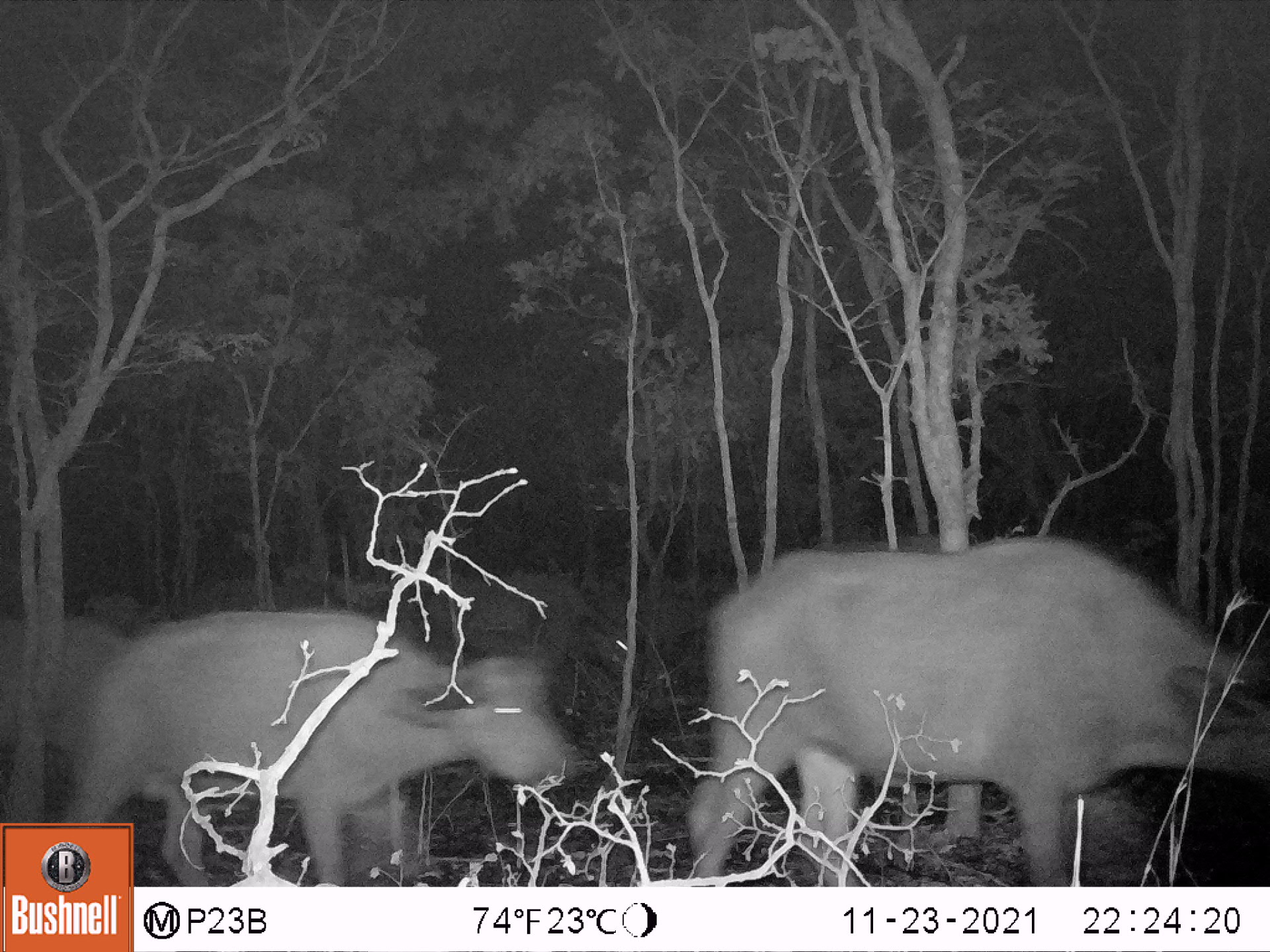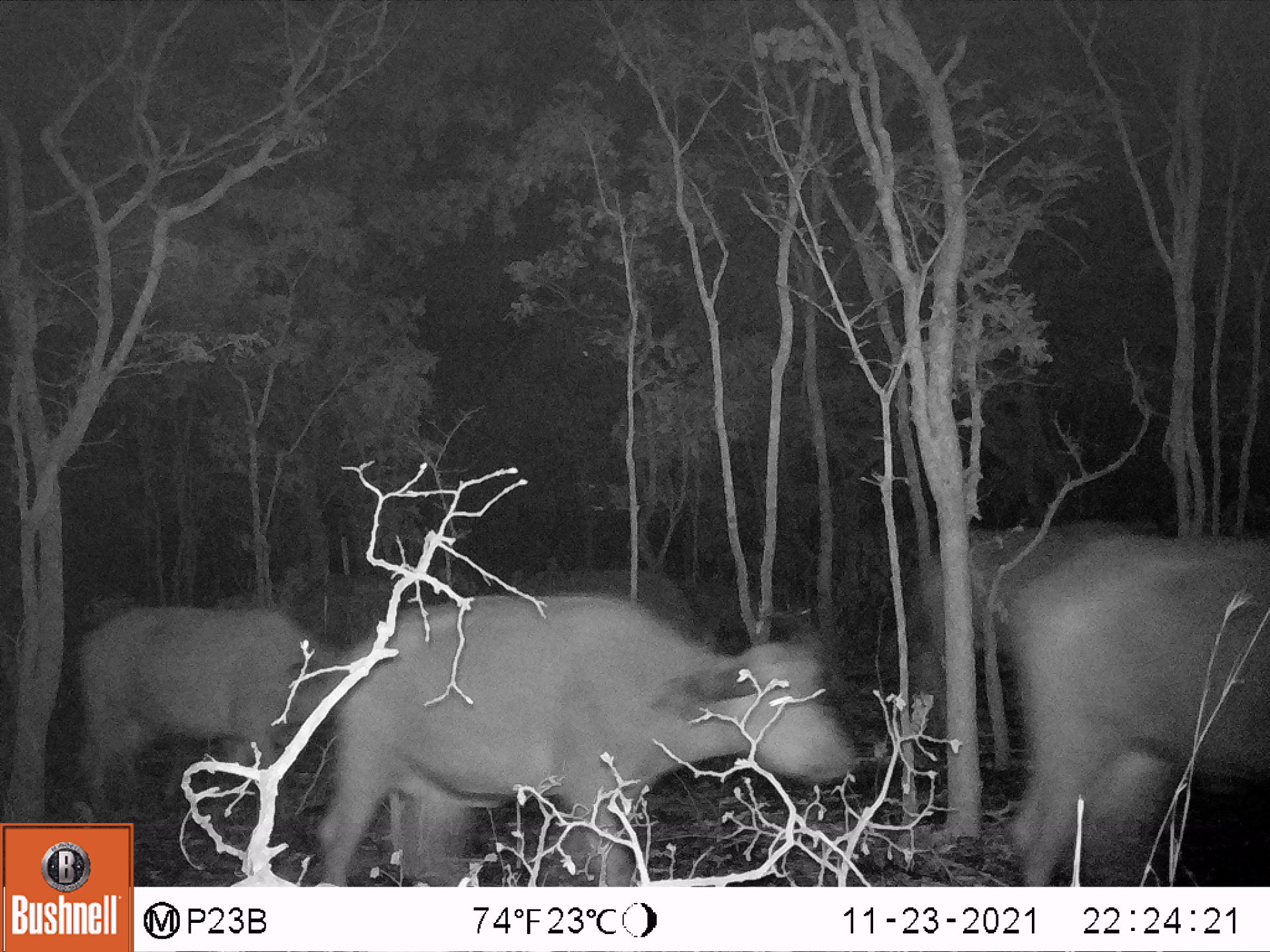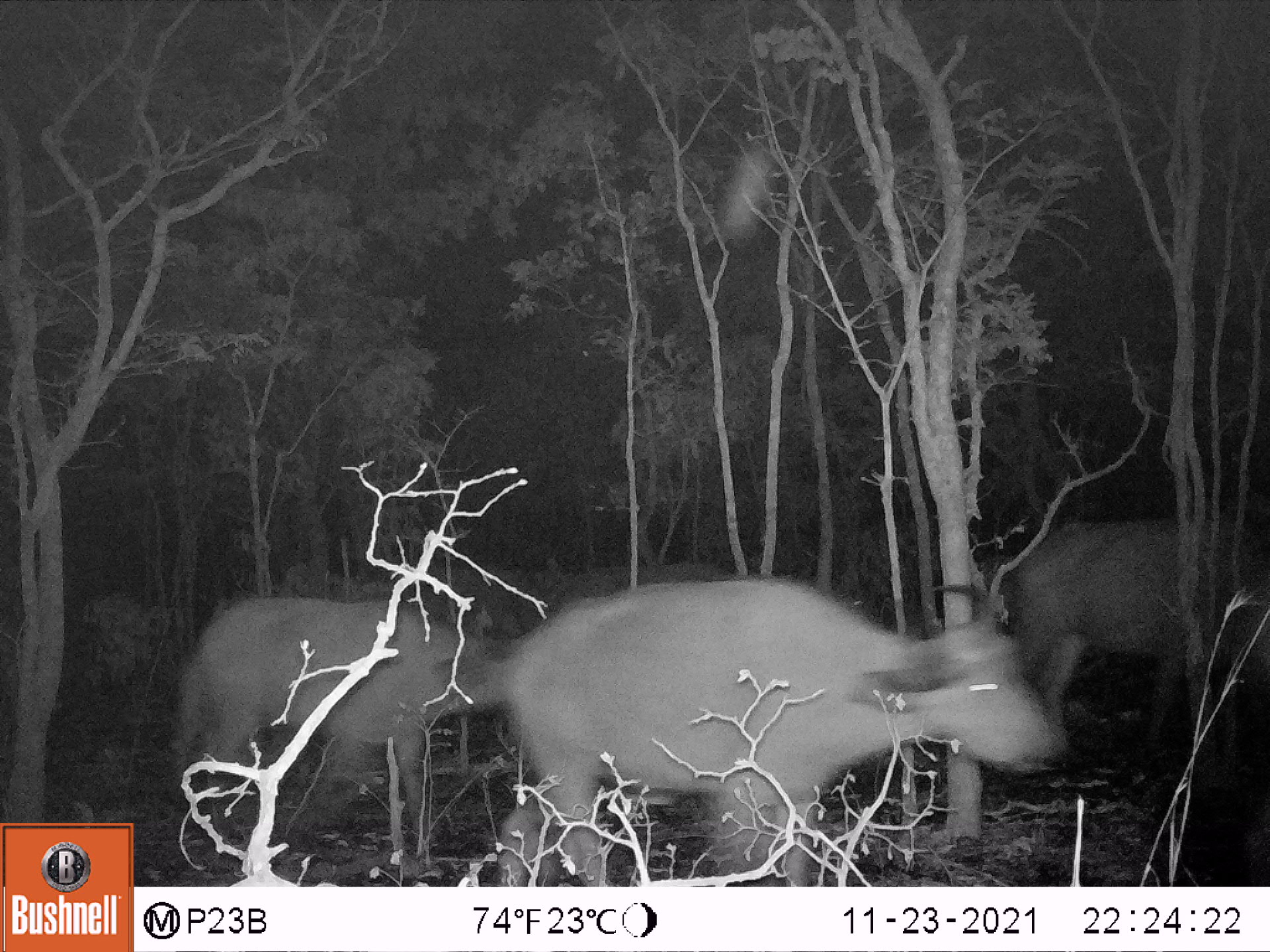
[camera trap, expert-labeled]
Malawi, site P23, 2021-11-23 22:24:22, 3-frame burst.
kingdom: Animalia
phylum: Chordata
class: Mammalia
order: Artiodactyla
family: Bovidae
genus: Syncerus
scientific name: Syncerus caffer caffer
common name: cape buffalo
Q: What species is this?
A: Cape buffalo (Syncerus caffer caffer).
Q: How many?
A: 4.